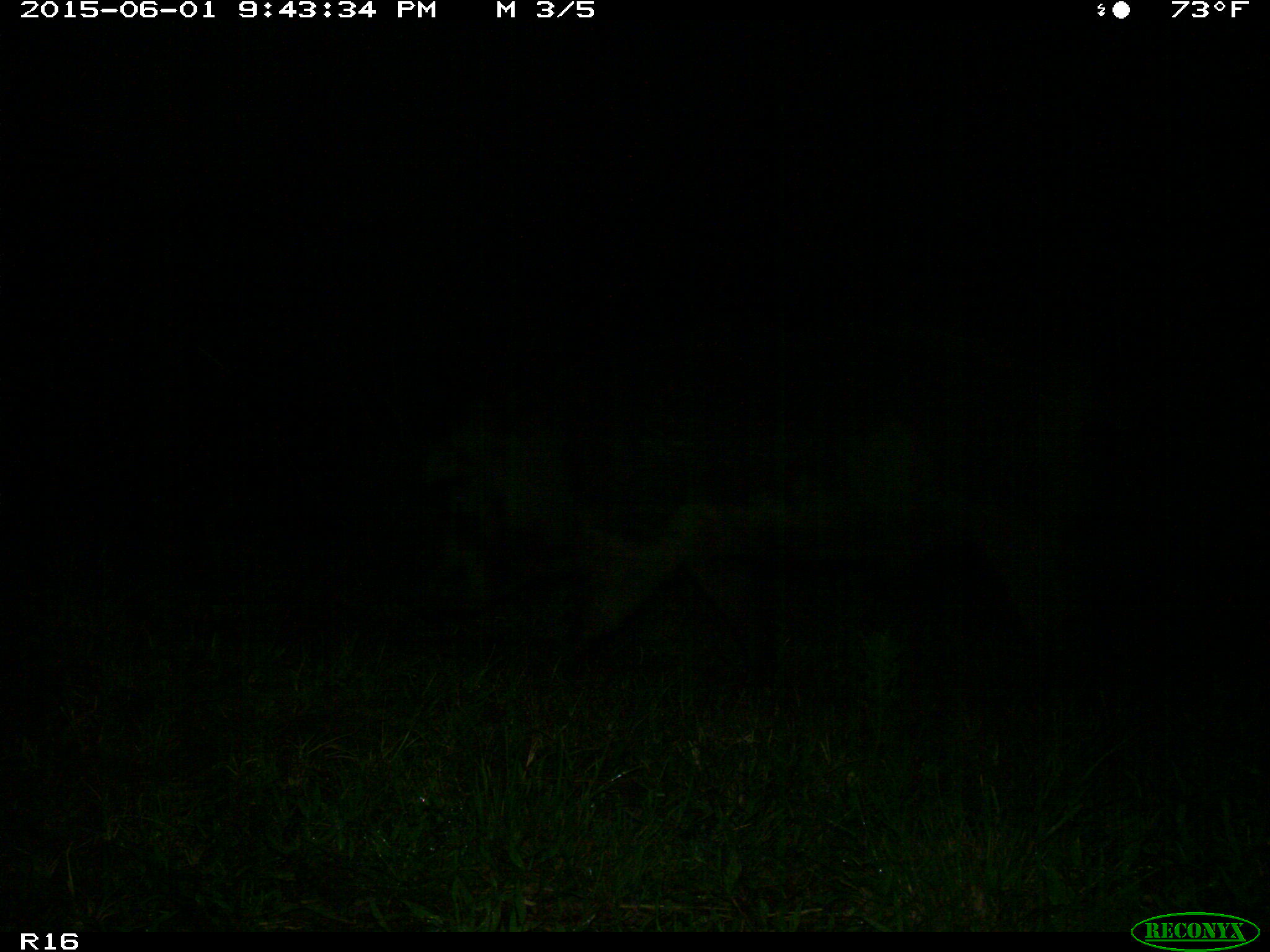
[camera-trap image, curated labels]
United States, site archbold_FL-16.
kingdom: Animalia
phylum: Chordata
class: Mammalia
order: Artiodactyla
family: Suidae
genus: Sus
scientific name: Sus scrofa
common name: wild boar